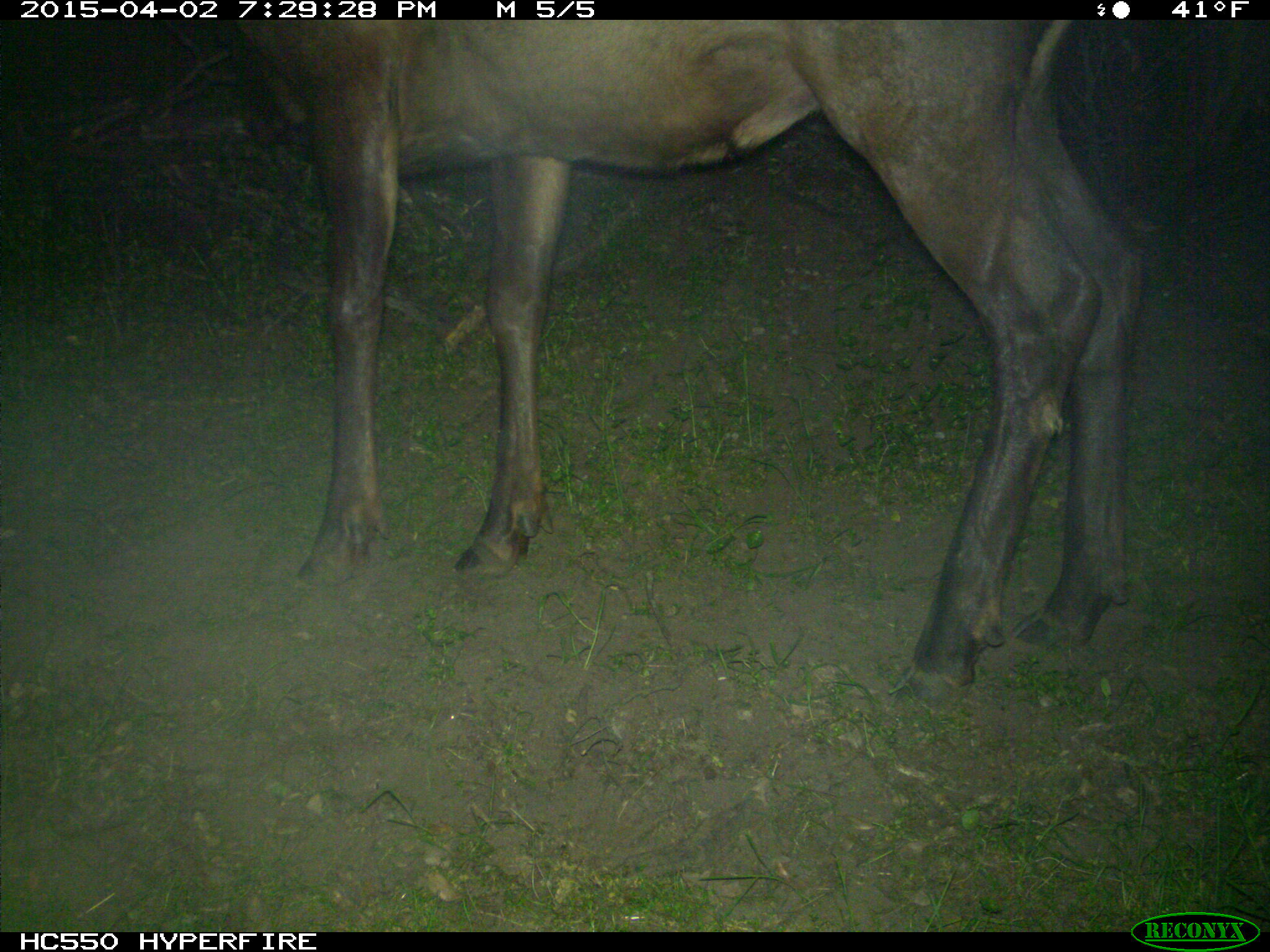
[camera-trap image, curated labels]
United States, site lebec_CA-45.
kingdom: Animalia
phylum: Chordata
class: Mammalia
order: Artiodactyla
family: Cervidae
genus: Cervus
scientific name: Cervus canadensis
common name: elk